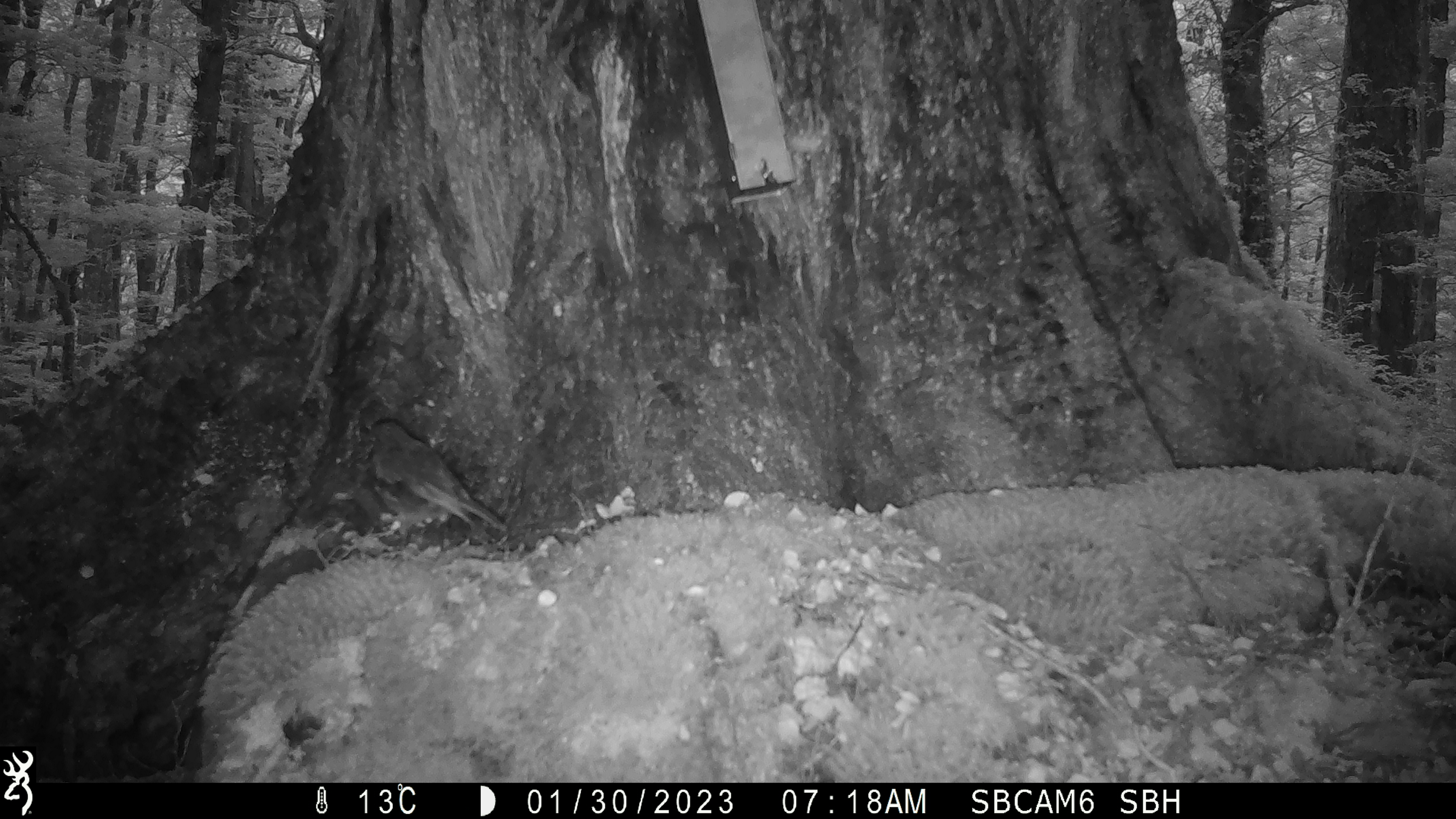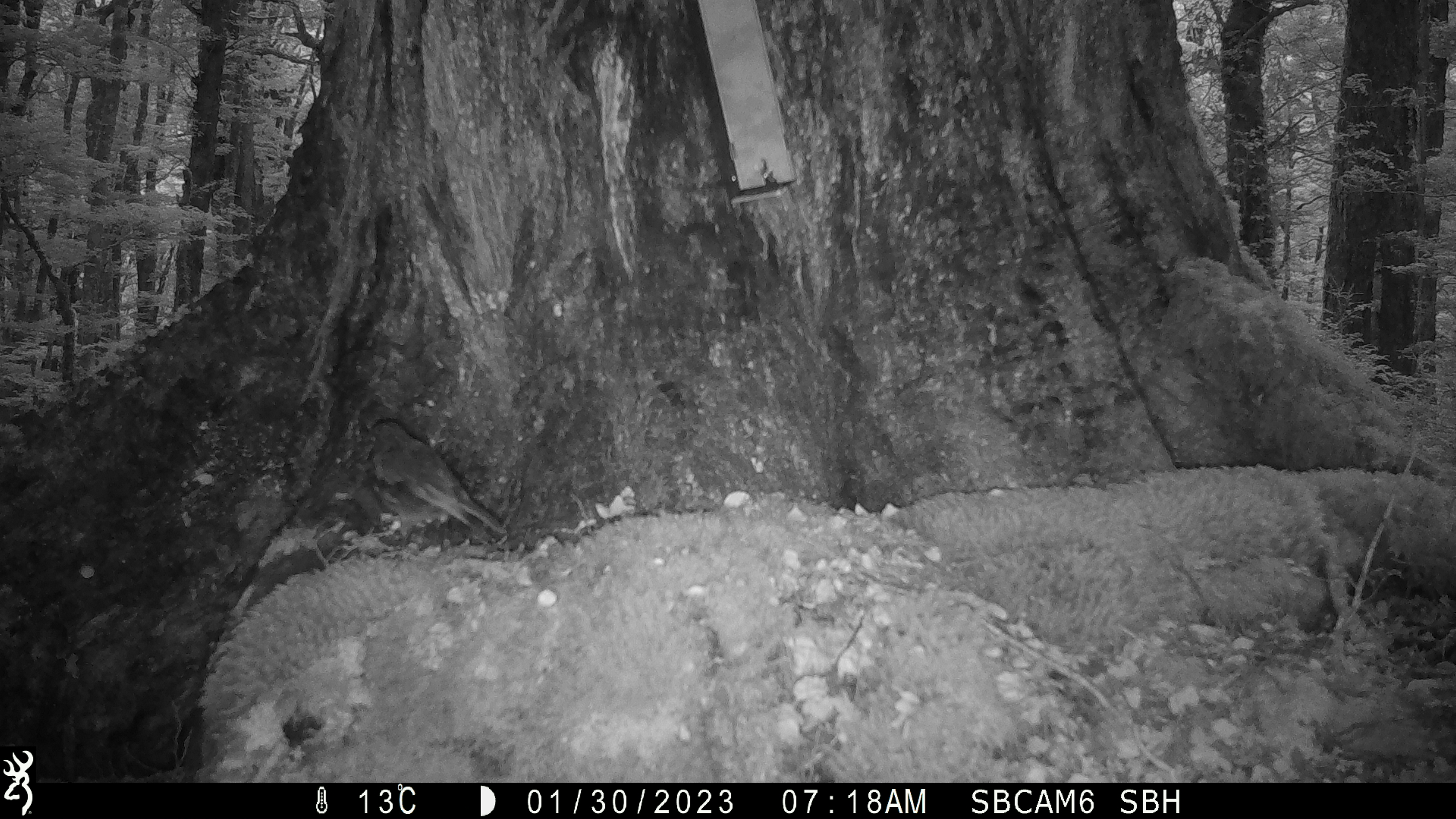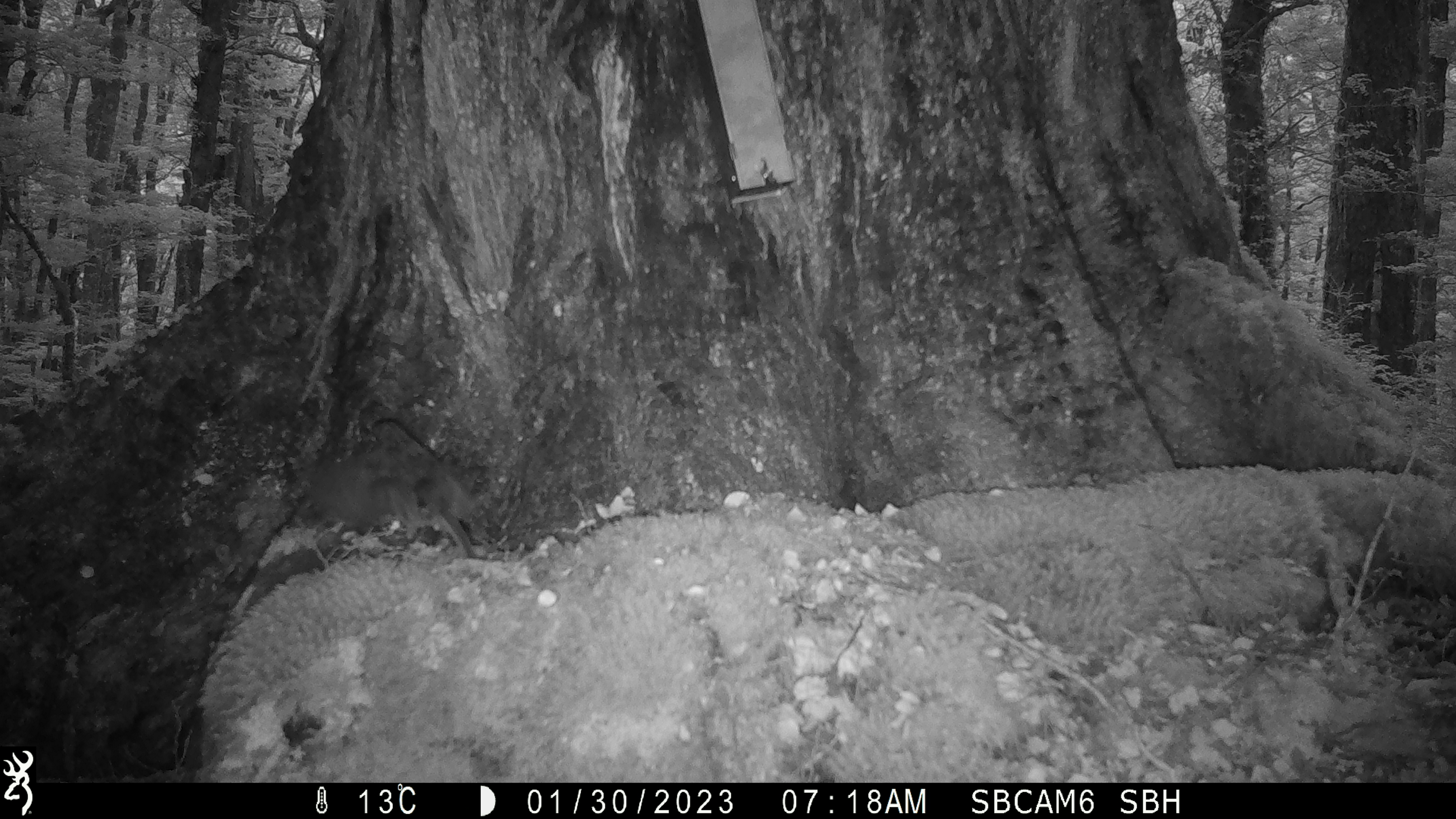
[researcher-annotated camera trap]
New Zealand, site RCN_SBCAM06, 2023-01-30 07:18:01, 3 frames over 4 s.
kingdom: Animalia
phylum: Chordata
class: Aves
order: Passeriformes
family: Petroicidae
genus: Petroica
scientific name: Petroica australis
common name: new zealand robin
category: robin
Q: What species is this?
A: Robin (new zealand robin) (Petroica australis).